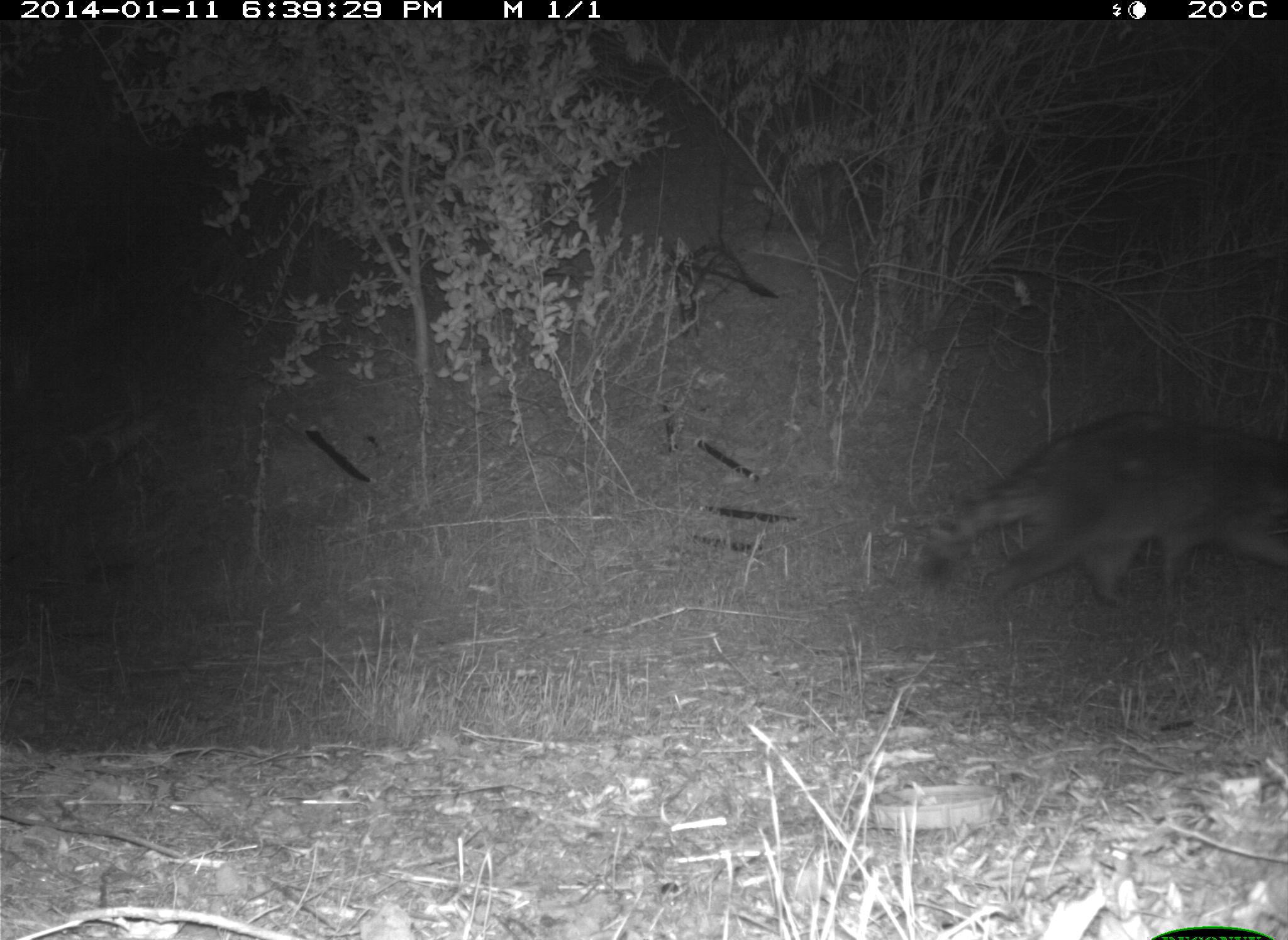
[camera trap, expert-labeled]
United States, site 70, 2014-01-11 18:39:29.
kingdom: Animalia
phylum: Chordata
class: Mammalia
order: Carnivora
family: Procyonidae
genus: Procyon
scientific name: Procyon lotor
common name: raccoon